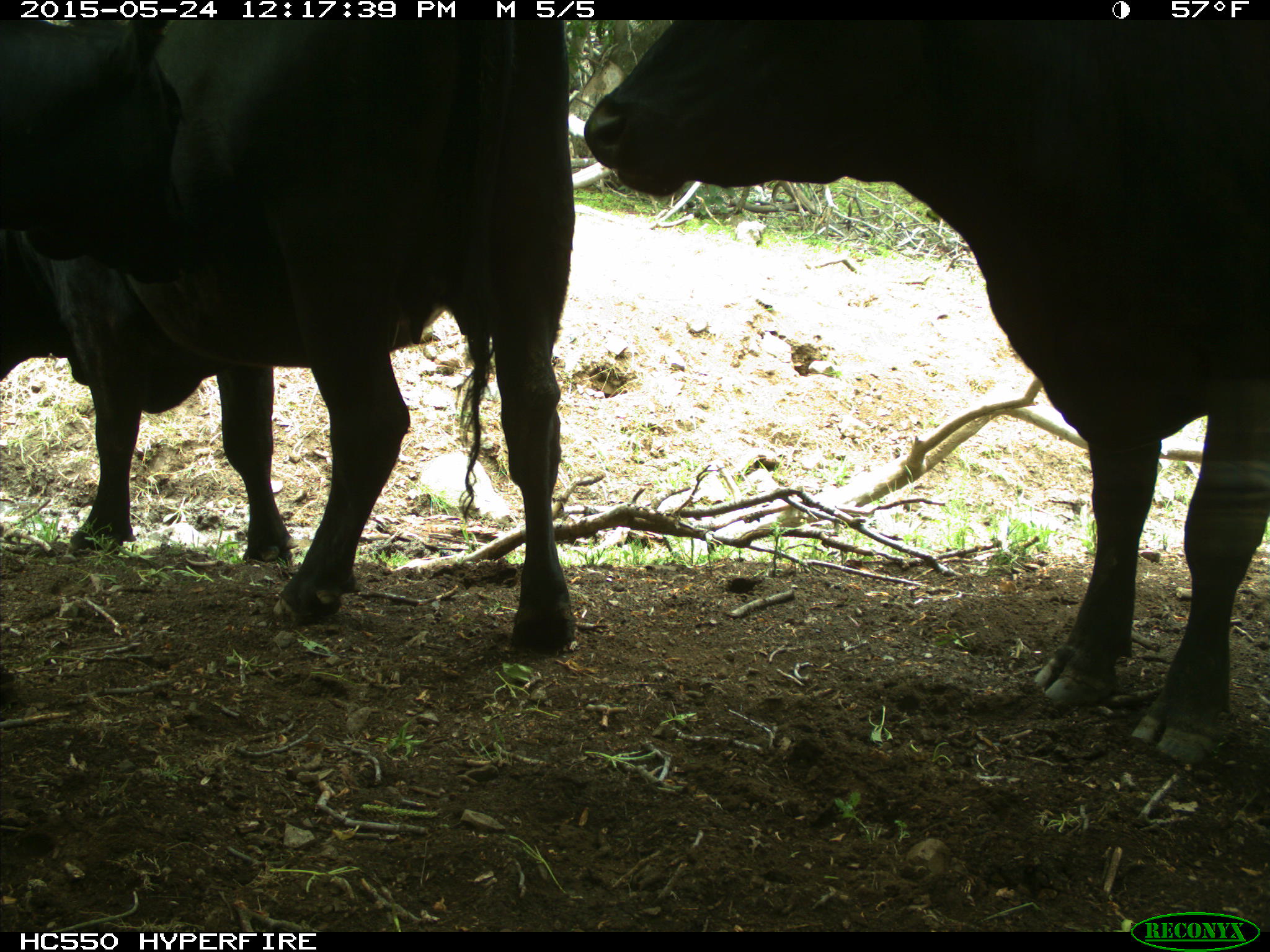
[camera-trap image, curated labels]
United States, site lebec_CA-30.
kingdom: Animalia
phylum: Chordata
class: Mammalia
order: Artiodactyla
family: Bovidae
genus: Bos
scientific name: Bos taurus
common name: domestic cow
Bos taurus (domestic cow).